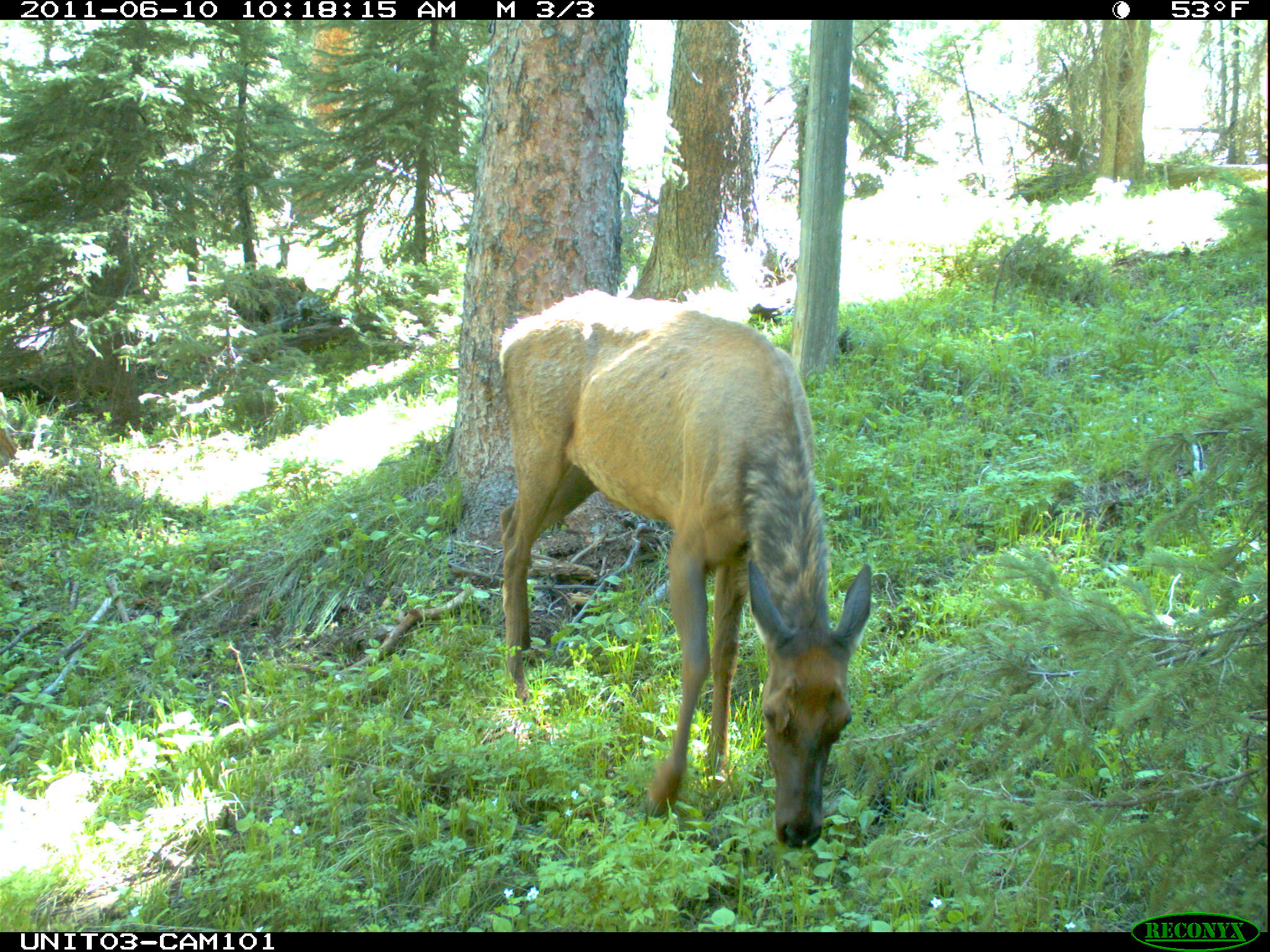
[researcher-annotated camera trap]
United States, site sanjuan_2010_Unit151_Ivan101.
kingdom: Animalia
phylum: Chordata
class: Mammalia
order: Artiodactyla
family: Cervidae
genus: Cervus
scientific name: Cervus elaphus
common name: red deer